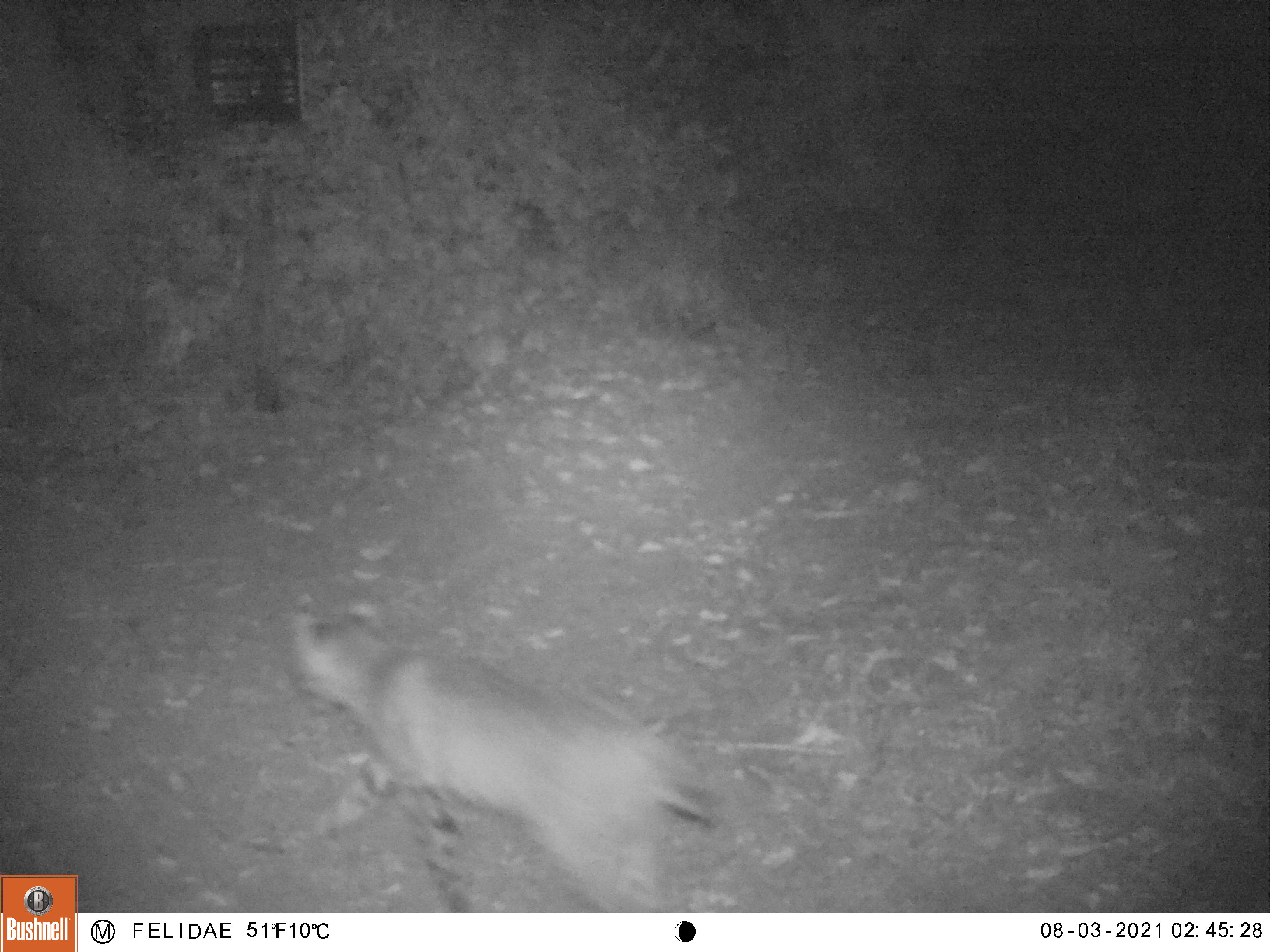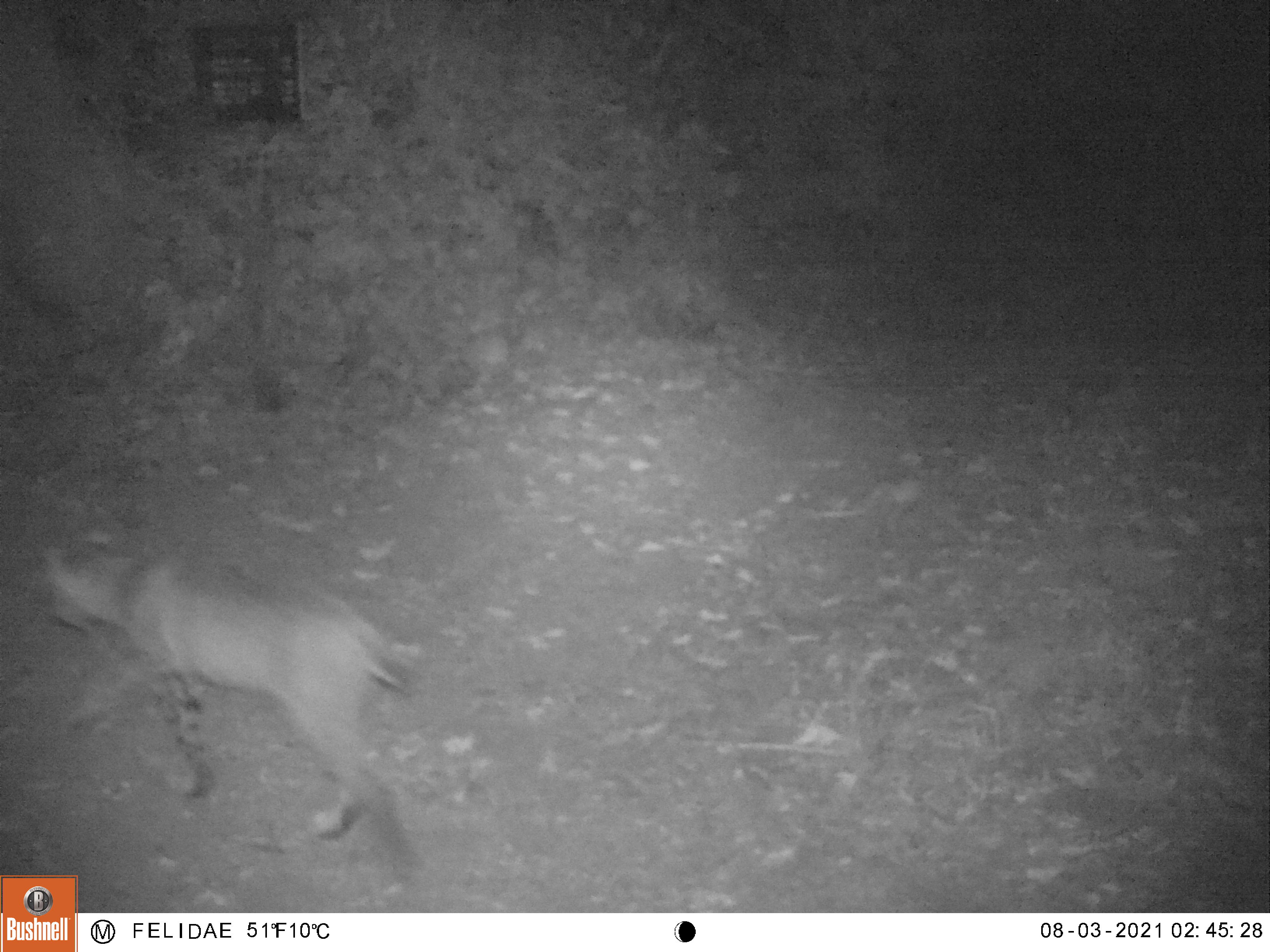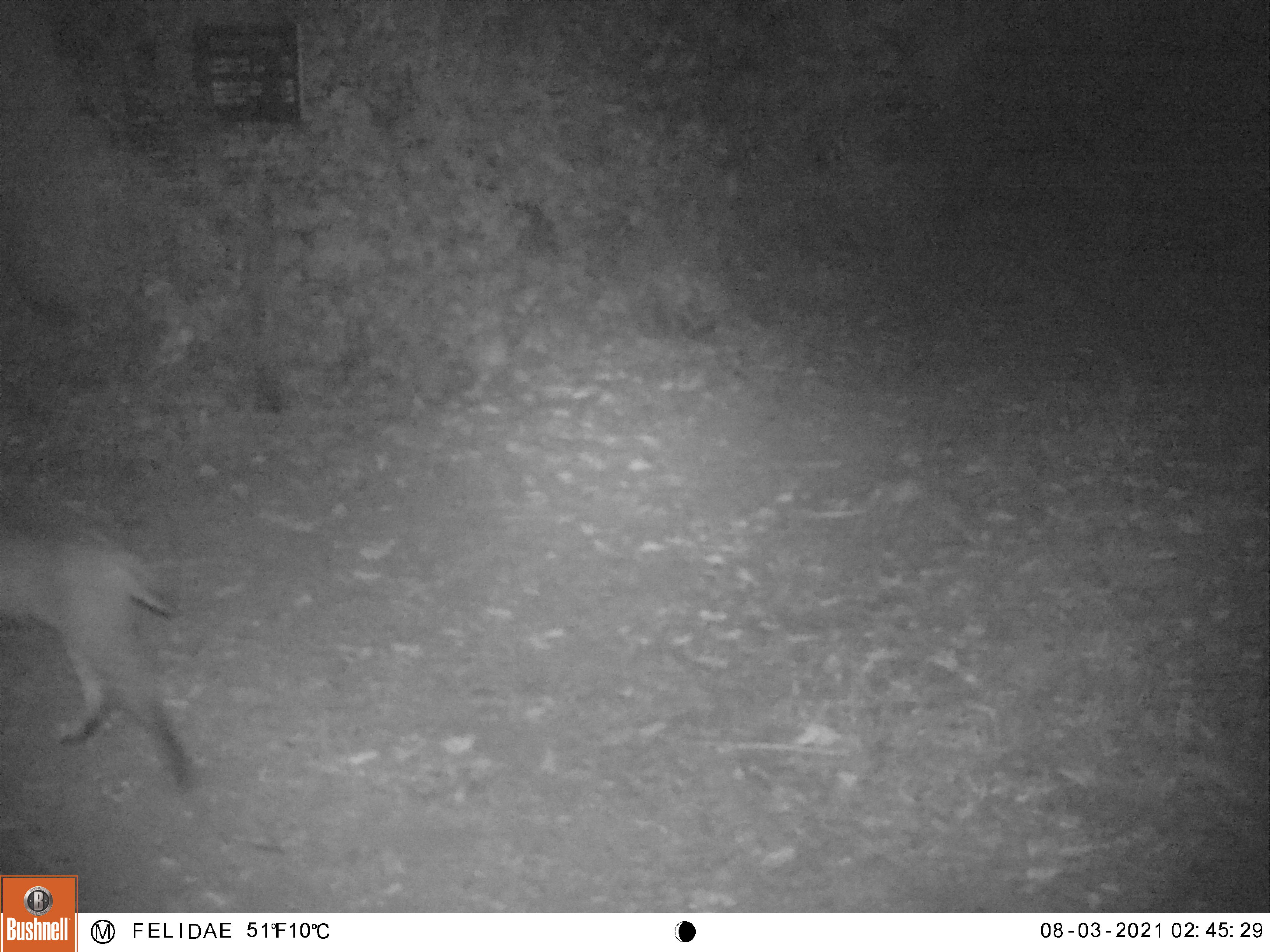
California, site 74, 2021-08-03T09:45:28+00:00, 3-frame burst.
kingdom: Animalia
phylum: Chordata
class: Mammalia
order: Carnivora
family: Felidae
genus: Lynx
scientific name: Lynx rufus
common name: bobcat